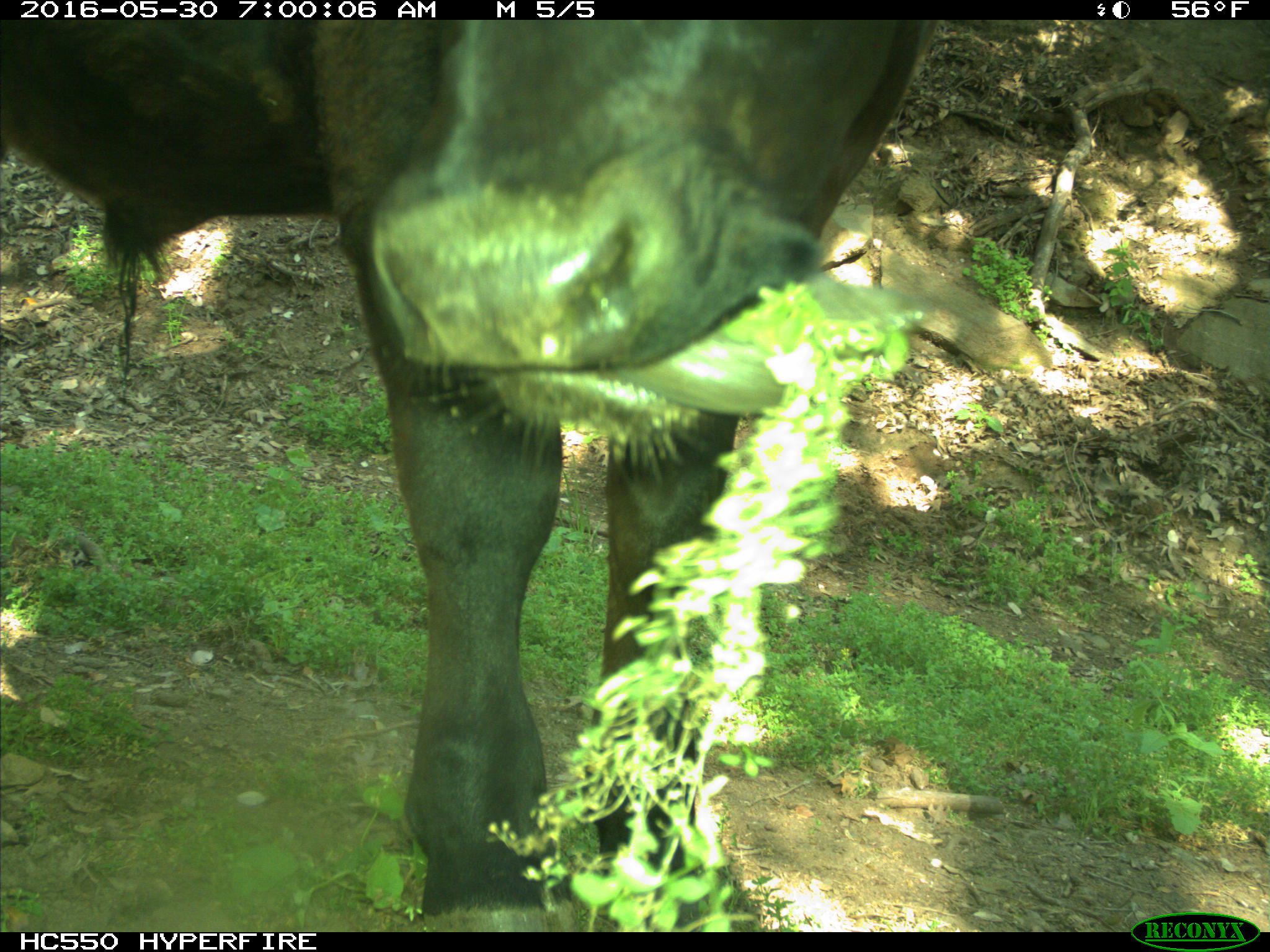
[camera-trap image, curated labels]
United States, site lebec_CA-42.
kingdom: Animalia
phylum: Chordata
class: Mammalia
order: Artiodactyla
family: Bovidae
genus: Bos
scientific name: Bos taurus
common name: domestic cow